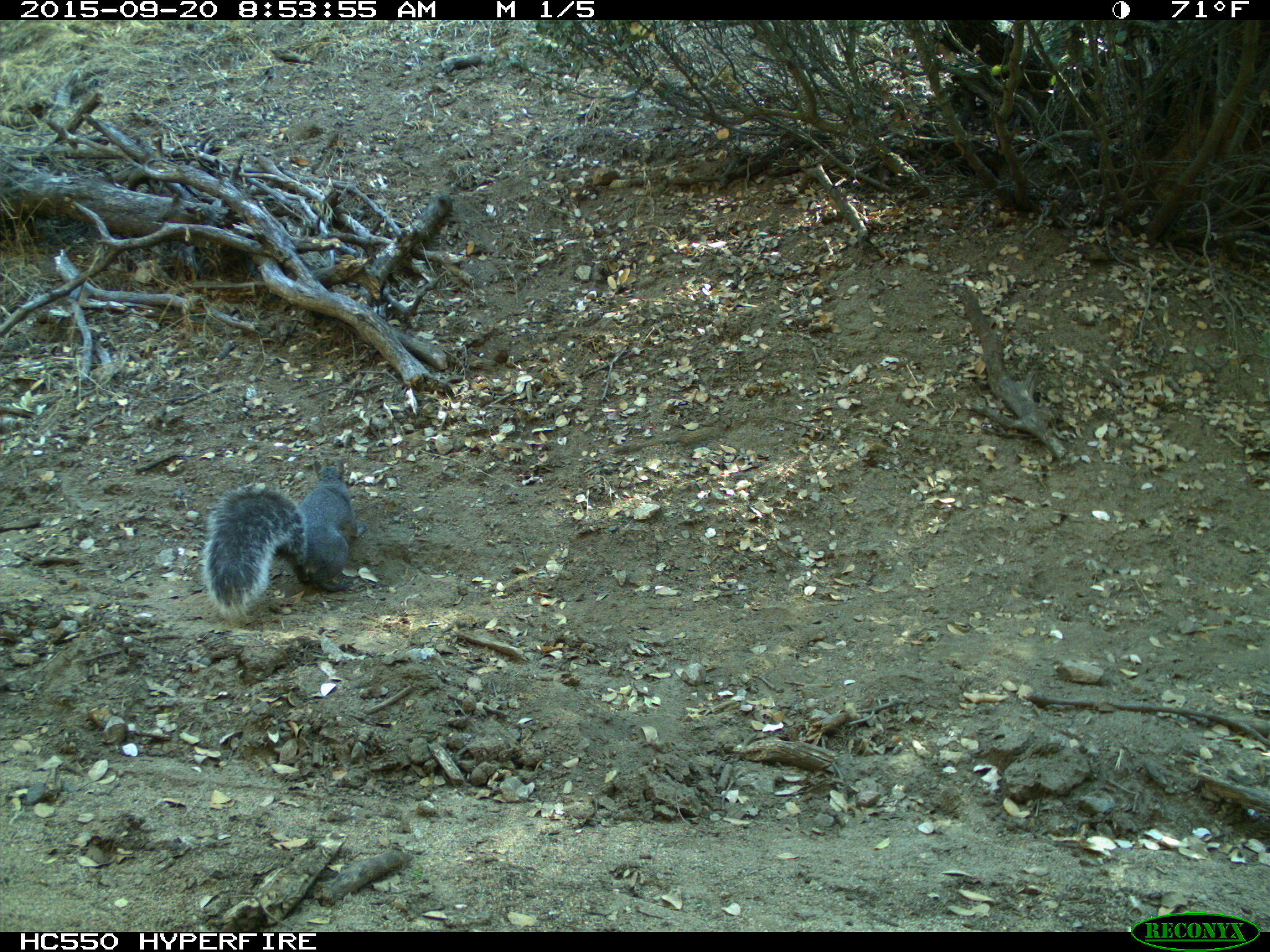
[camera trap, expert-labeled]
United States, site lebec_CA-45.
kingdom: Animalia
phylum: Chordata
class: Mammalia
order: Rodentia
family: Sciuridae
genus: Sciurus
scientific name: Sciurus carolinensis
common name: eastern gray squirrel